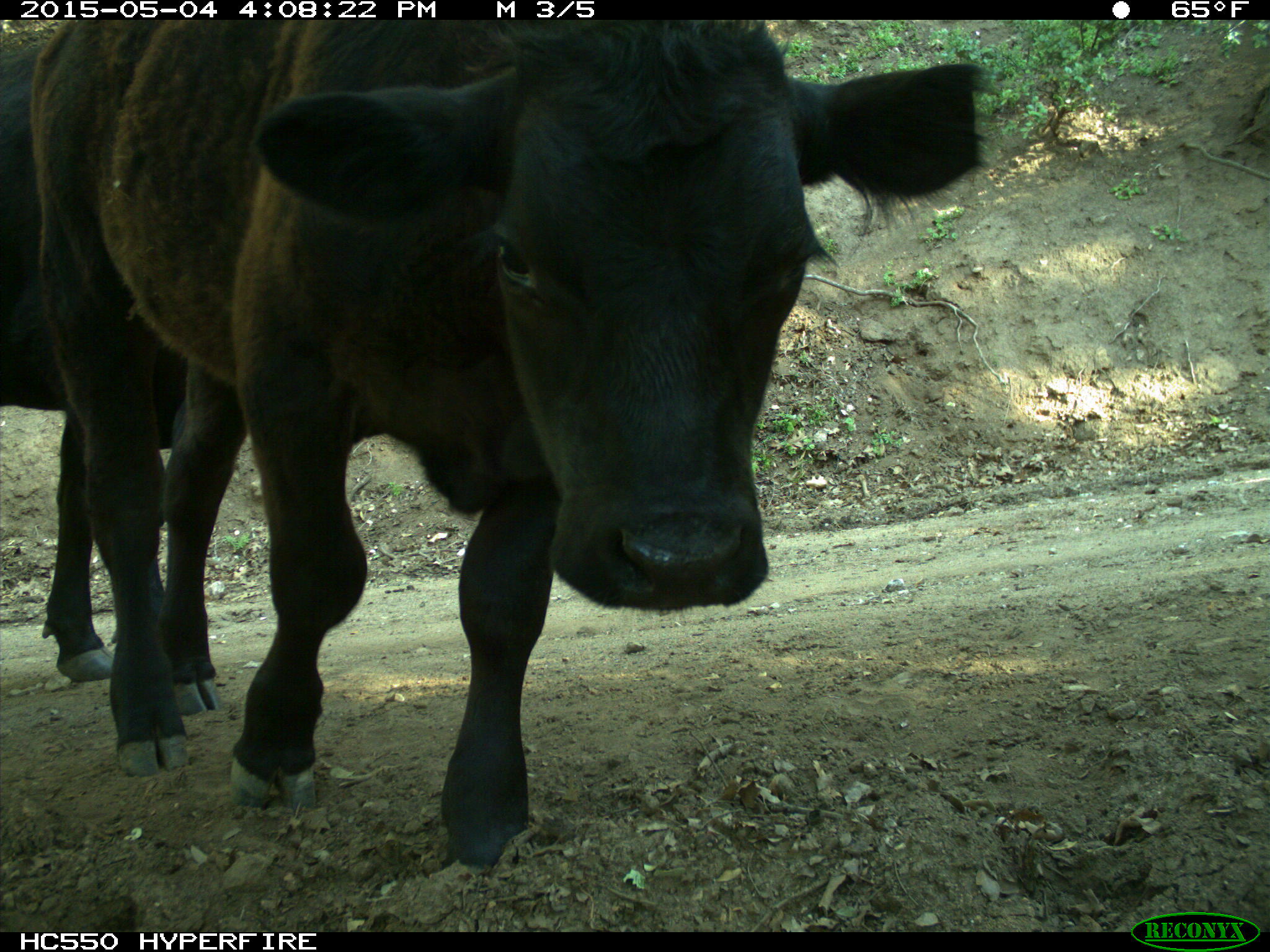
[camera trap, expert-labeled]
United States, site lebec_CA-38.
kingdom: Animalia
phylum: Chordata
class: Mammalia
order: Artiodactyla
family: Bovidae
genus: Bos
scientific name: Bos taurus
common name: domestic cow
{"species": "Bos taurus (domestic cow)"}